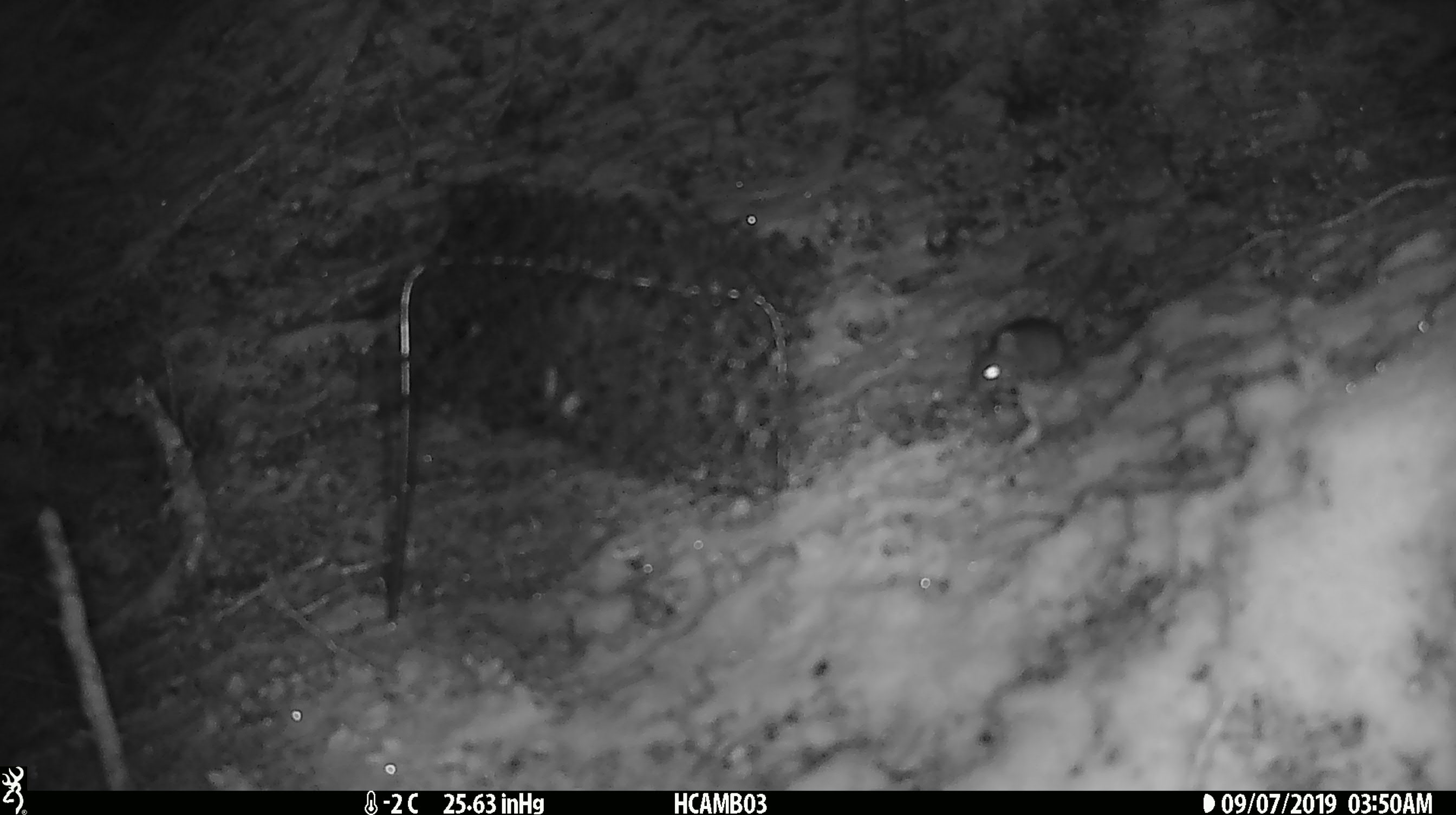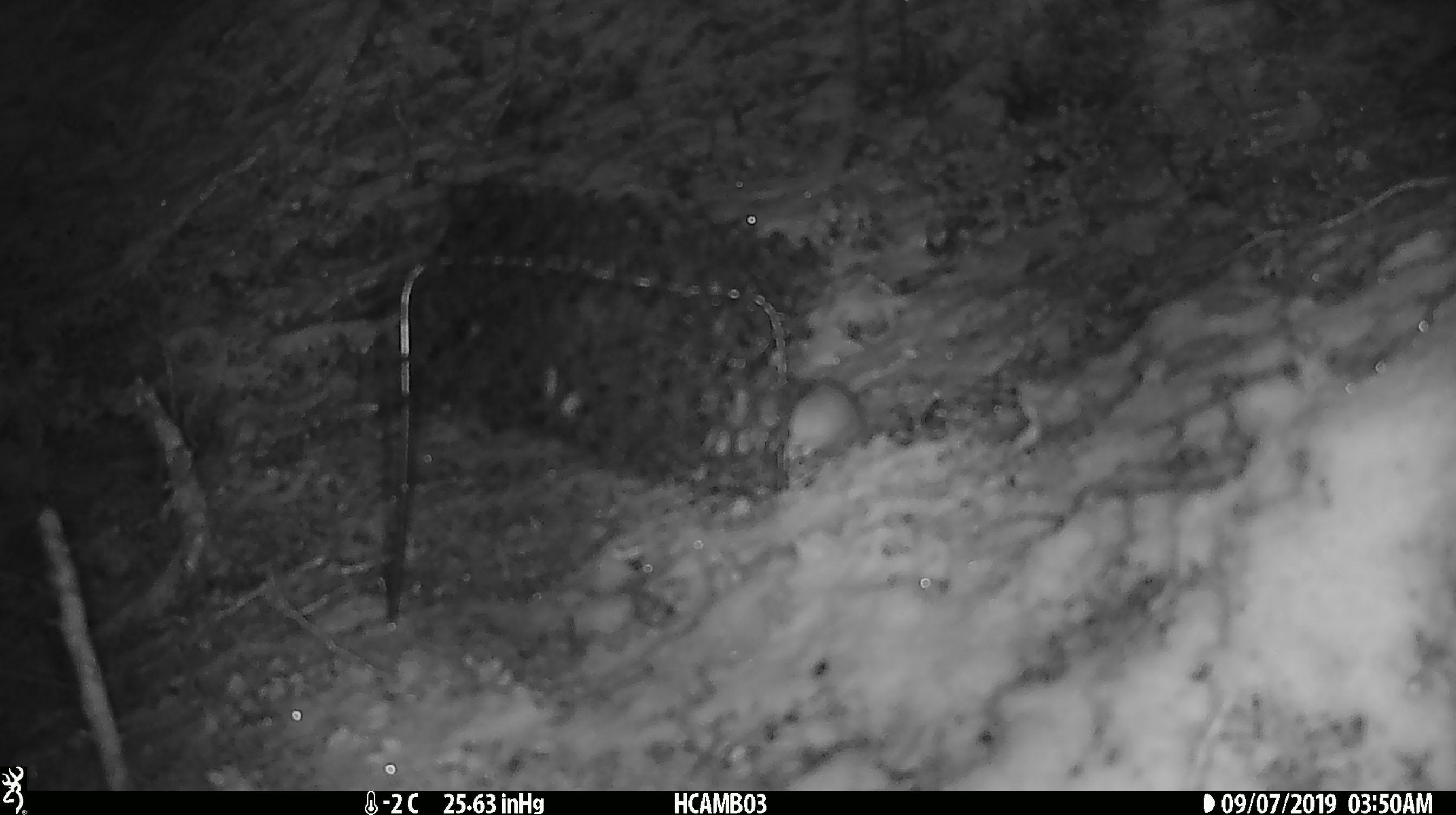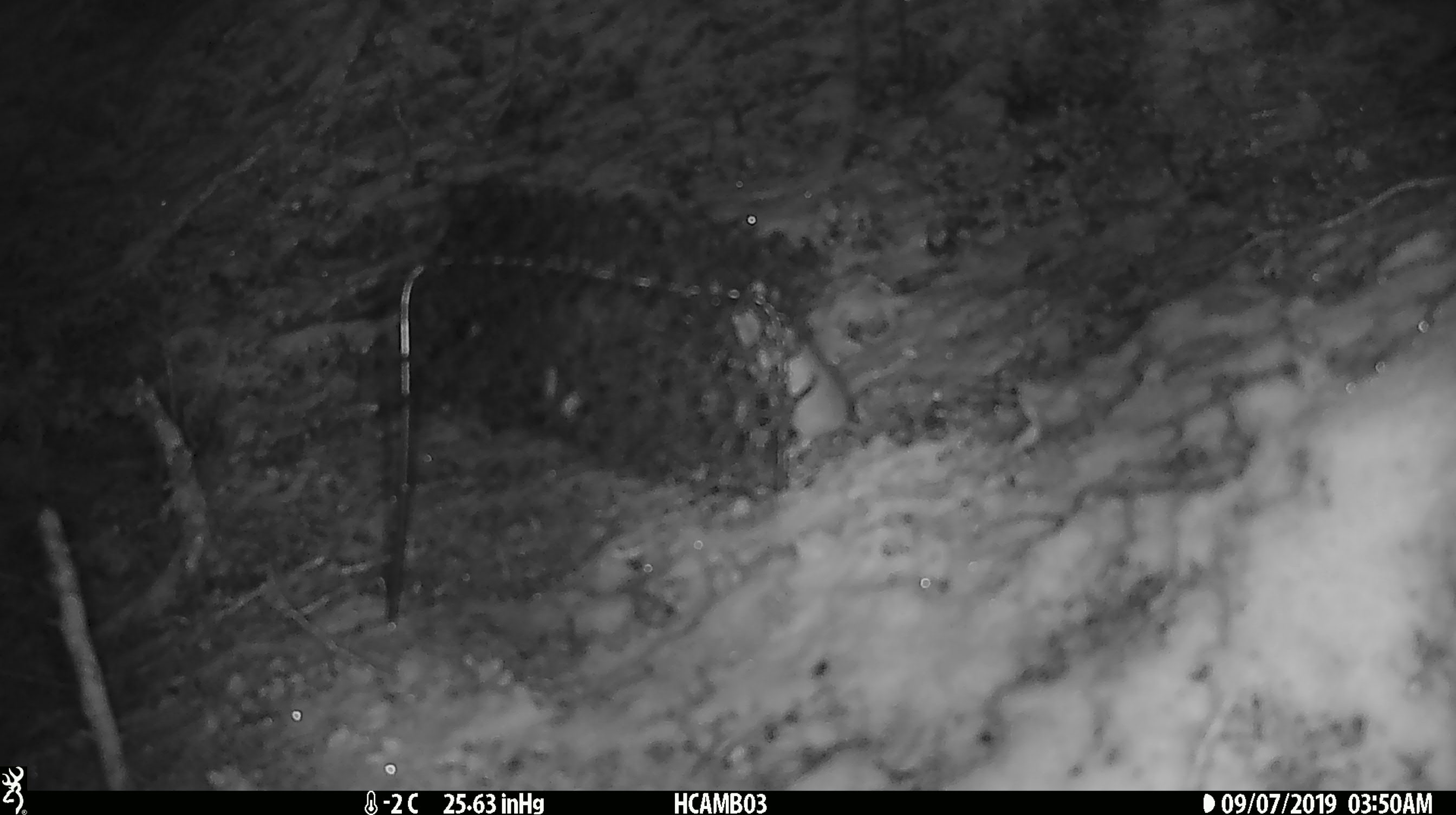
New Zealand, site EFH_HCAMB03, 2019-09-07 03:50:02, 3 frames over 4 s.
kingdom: Animalia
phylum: Chordata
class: Mammalia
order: Rodentia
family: Muridae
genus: Mus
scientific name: Mus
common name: mouse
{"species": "mouse (Mus)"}